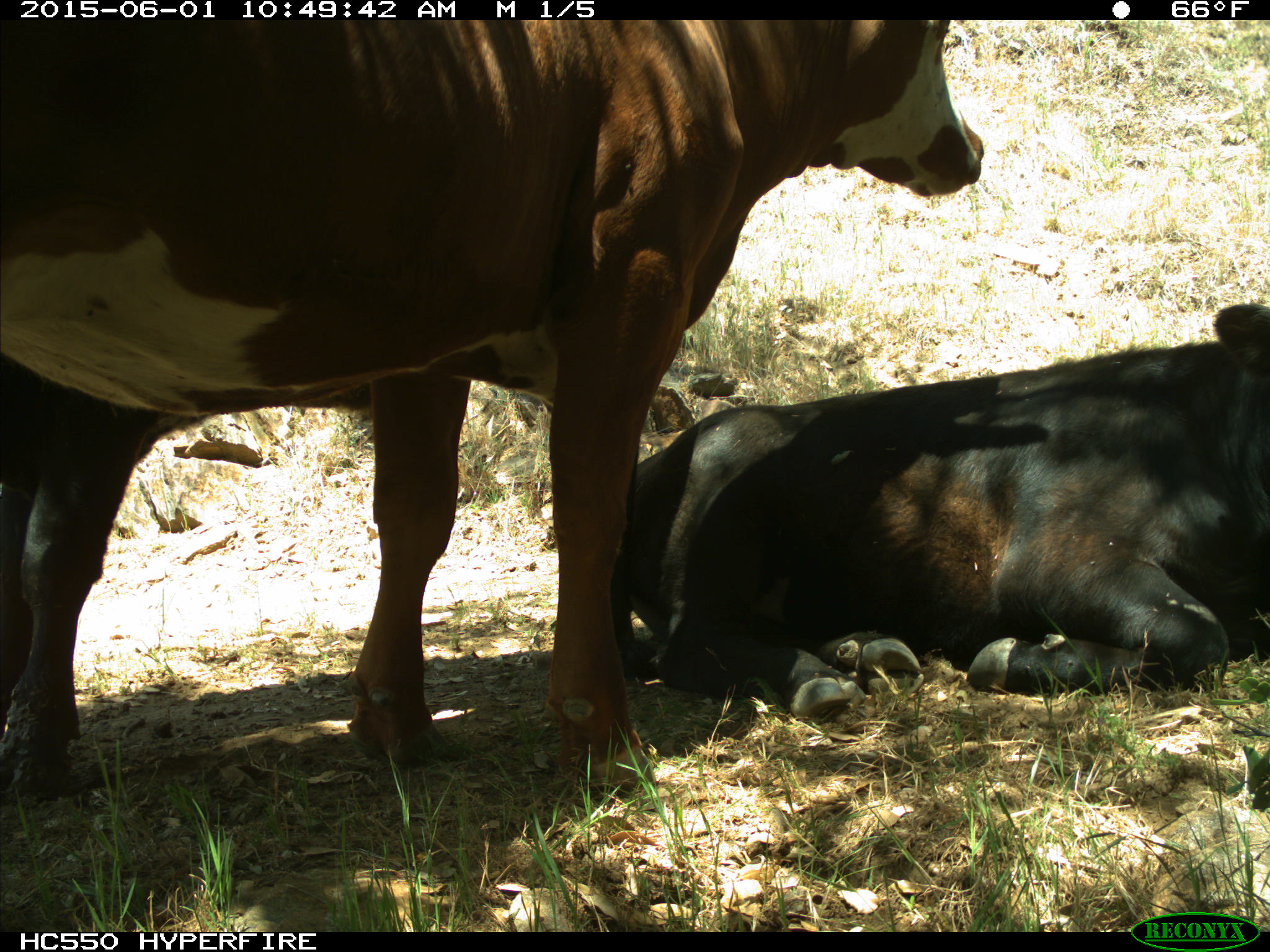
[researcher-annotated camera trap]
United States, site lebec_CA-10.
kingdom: Animalia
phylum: Chordata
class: Mammalia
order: Artiodactyla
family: Bovidae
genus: Bos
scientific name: Bos taurus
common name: domestic cow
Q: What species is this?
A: Bos taurus (domestic cow).